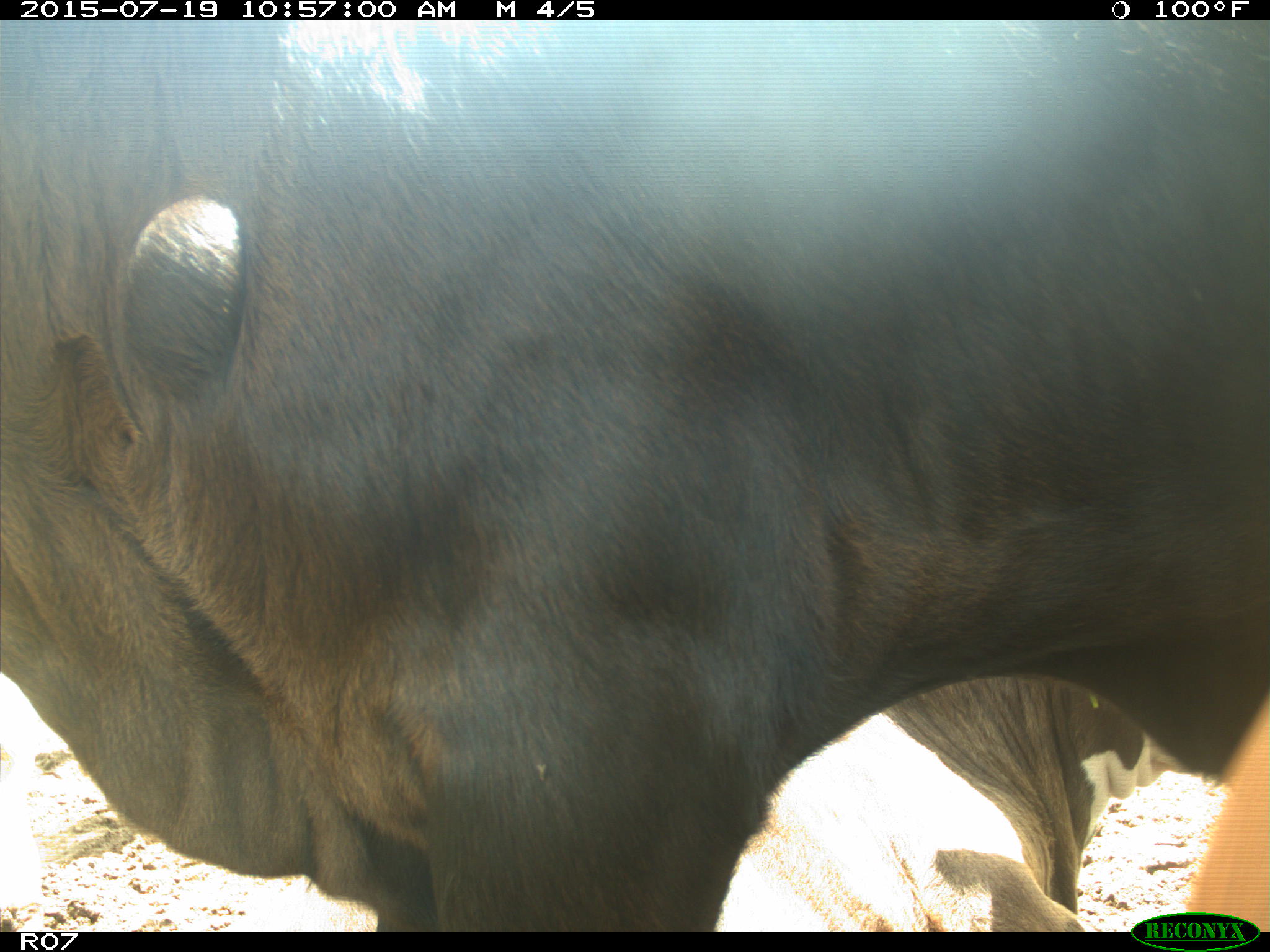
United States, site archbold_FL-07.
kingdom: Animalia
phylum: Chordata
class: Mammalia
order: Artiodactyla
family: Bovidae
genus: Bos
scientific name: Bos taurus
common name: domestic cow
Bos taurus (domestic cow).